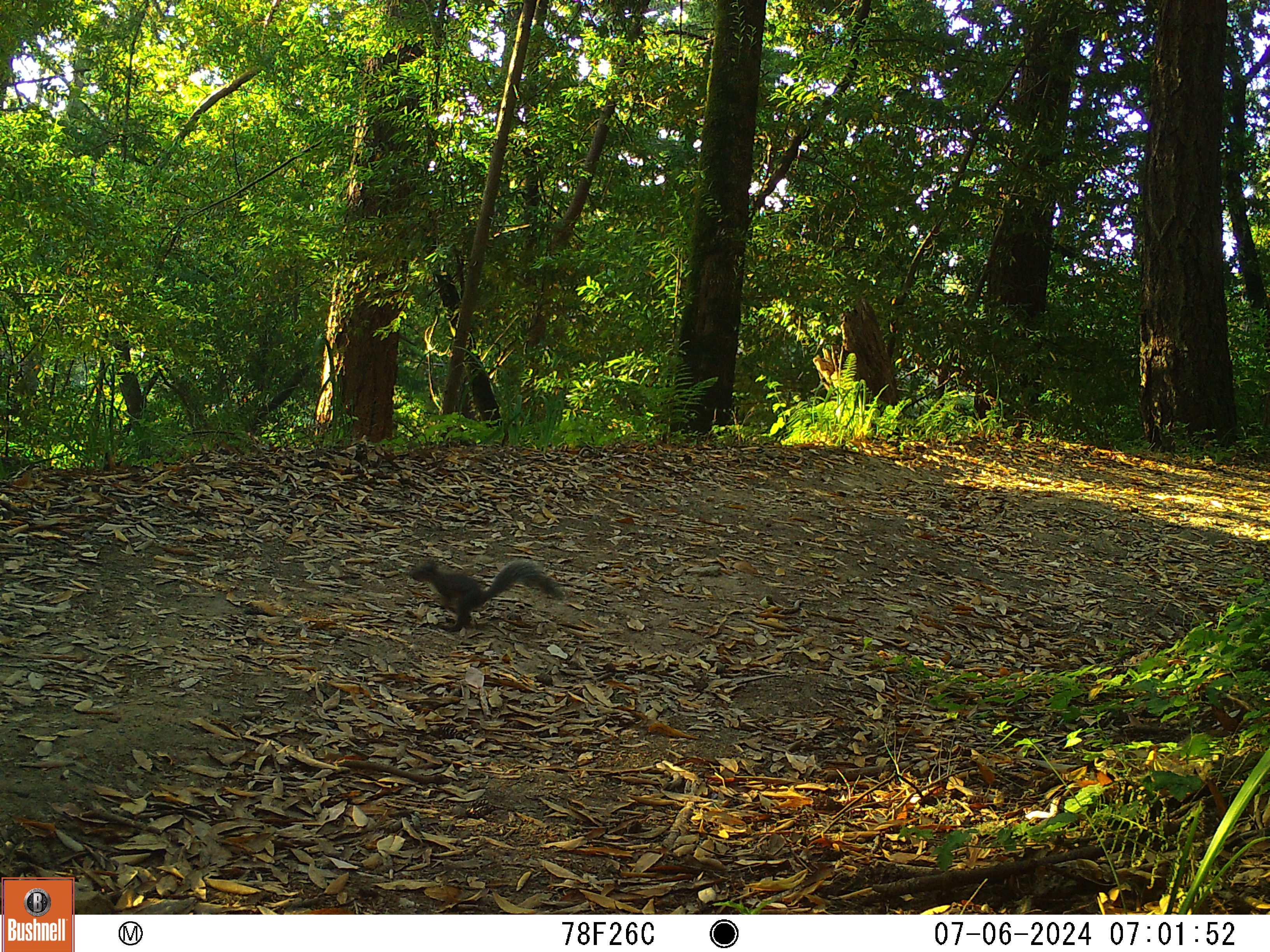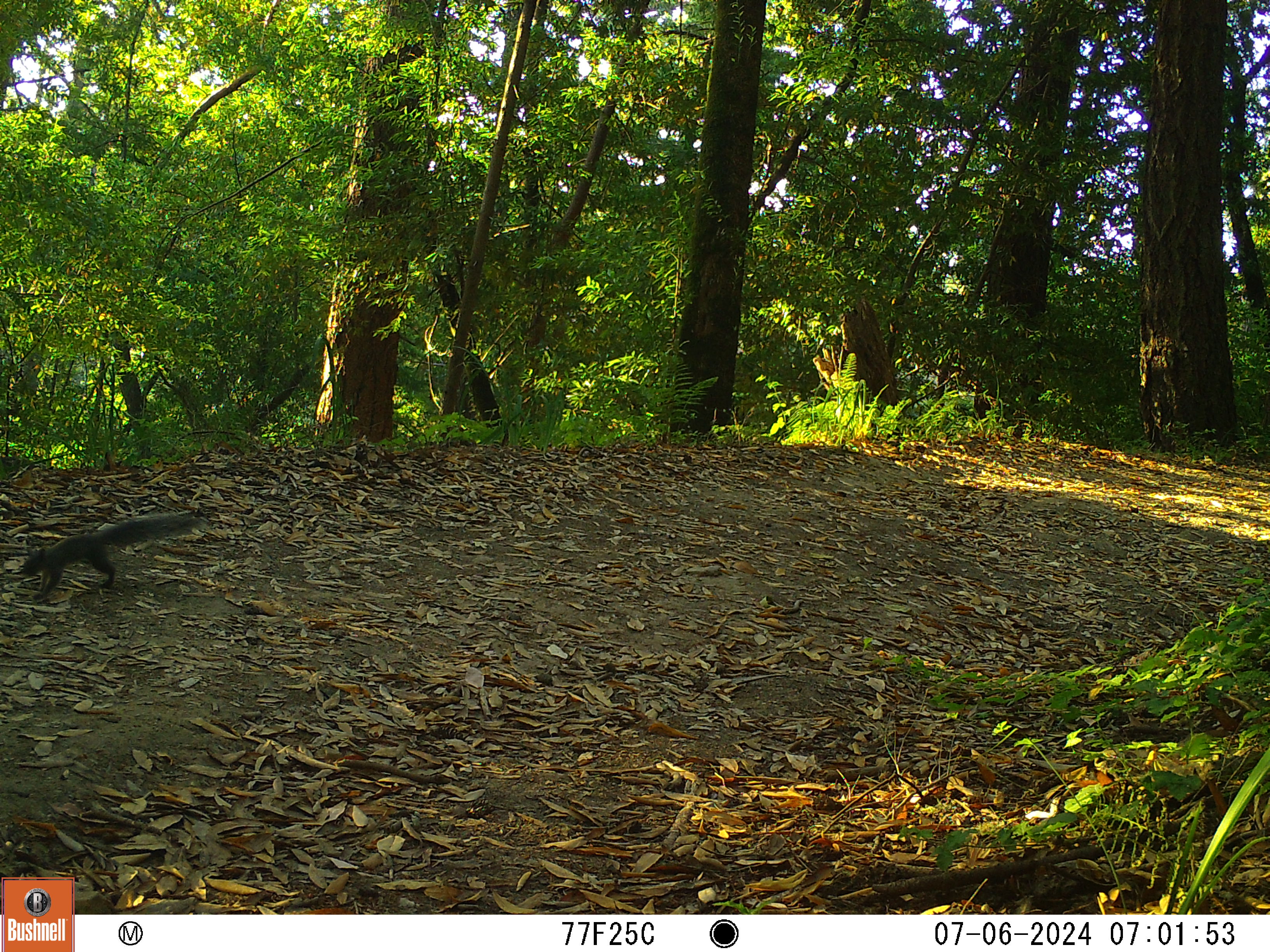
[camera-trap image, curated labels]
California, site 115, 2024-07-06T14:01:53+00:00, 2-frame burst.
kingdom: Animalia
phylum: Chordata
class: Mammalia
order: Rodentia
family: Sciuridae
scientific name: Sciuridae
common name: squirrel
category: unknown squirrel